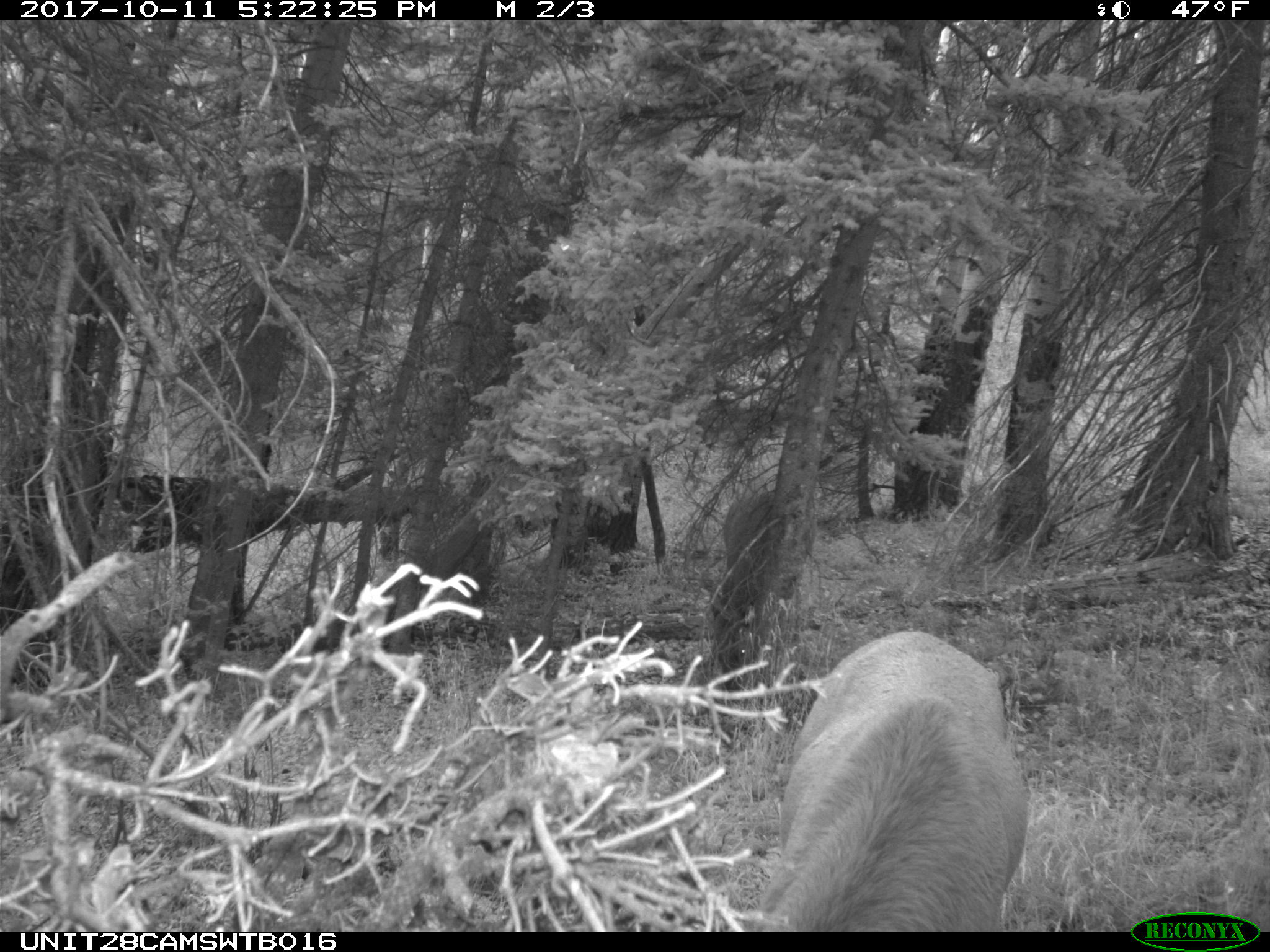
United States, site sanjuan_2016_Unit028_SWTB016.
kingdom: Animalia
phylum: Chordata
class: Mammalia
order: Artiodactyla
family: Cervidae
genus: Cervus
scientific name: Cervus elaphus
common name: red deer